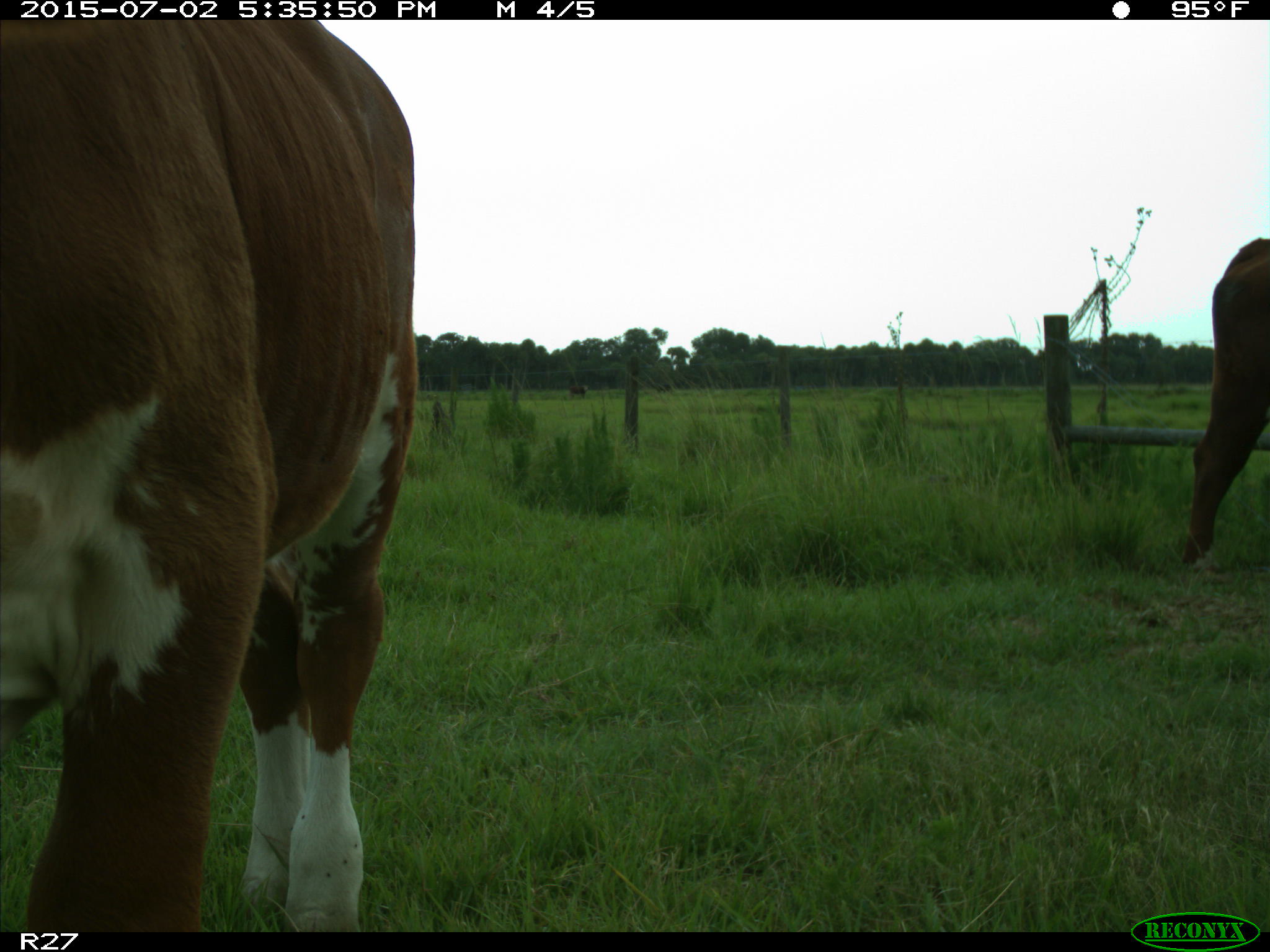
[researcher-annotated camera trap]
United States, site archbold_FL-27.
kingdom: Animalia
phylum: Chordata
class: Mammalia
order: Artiodactyla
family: Bovidae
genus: Bos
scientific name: Bos taurus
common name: domestic cow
Bos taurus (domestic cow).